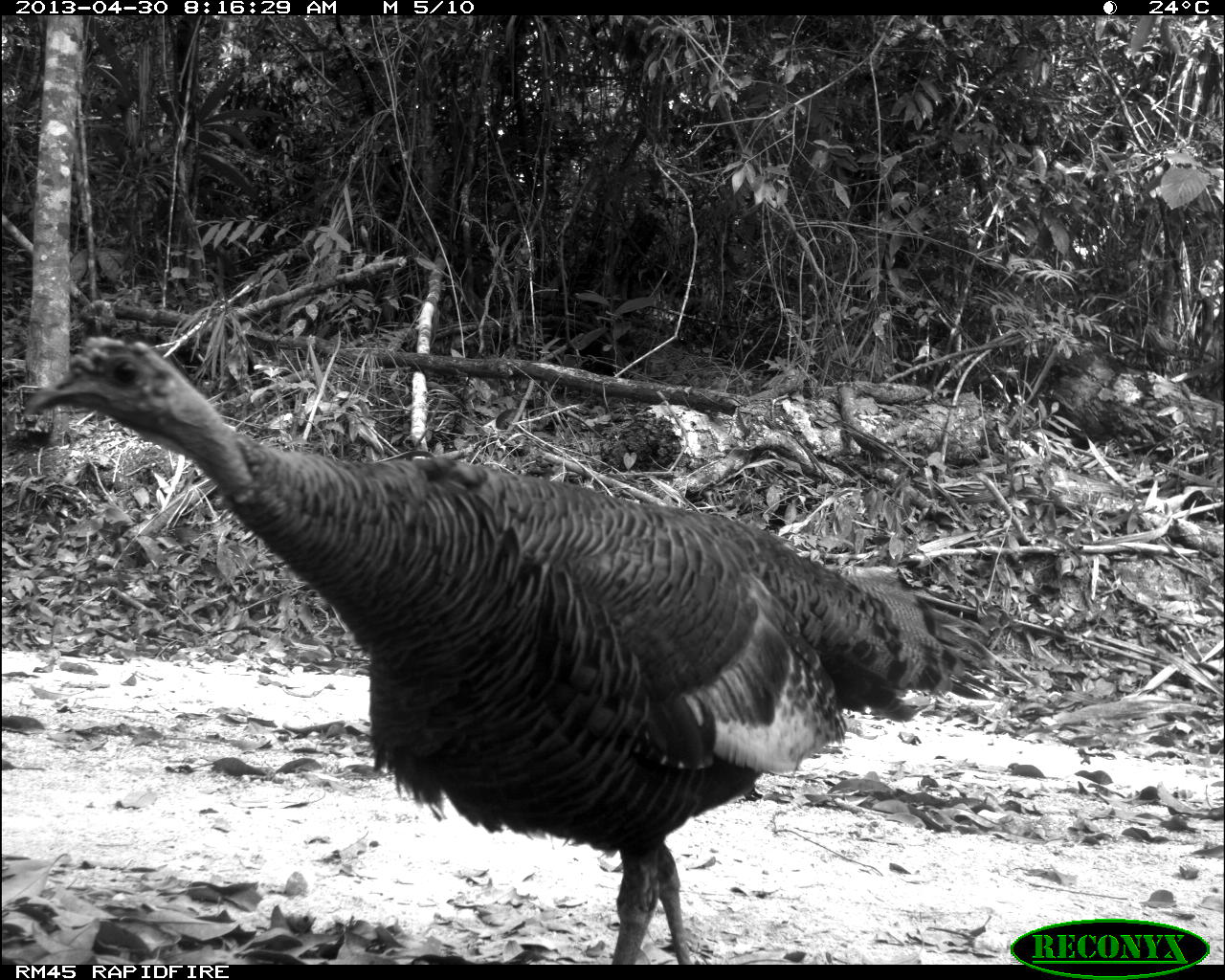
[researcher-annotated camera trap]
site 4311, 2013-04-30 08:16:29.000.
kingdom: Animalia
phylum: Chordata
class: Aves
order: Galliformes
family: Phasianidae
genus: Meleagris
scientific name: Meleagris ocellata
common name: ocellated turkey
Meleagris ocellata (ocellated turkey), count 1, sex female.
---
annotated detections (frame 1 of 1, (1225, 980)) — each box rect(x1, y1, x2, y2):
meleagris ocellata: rect(25, 336, 999, 961)